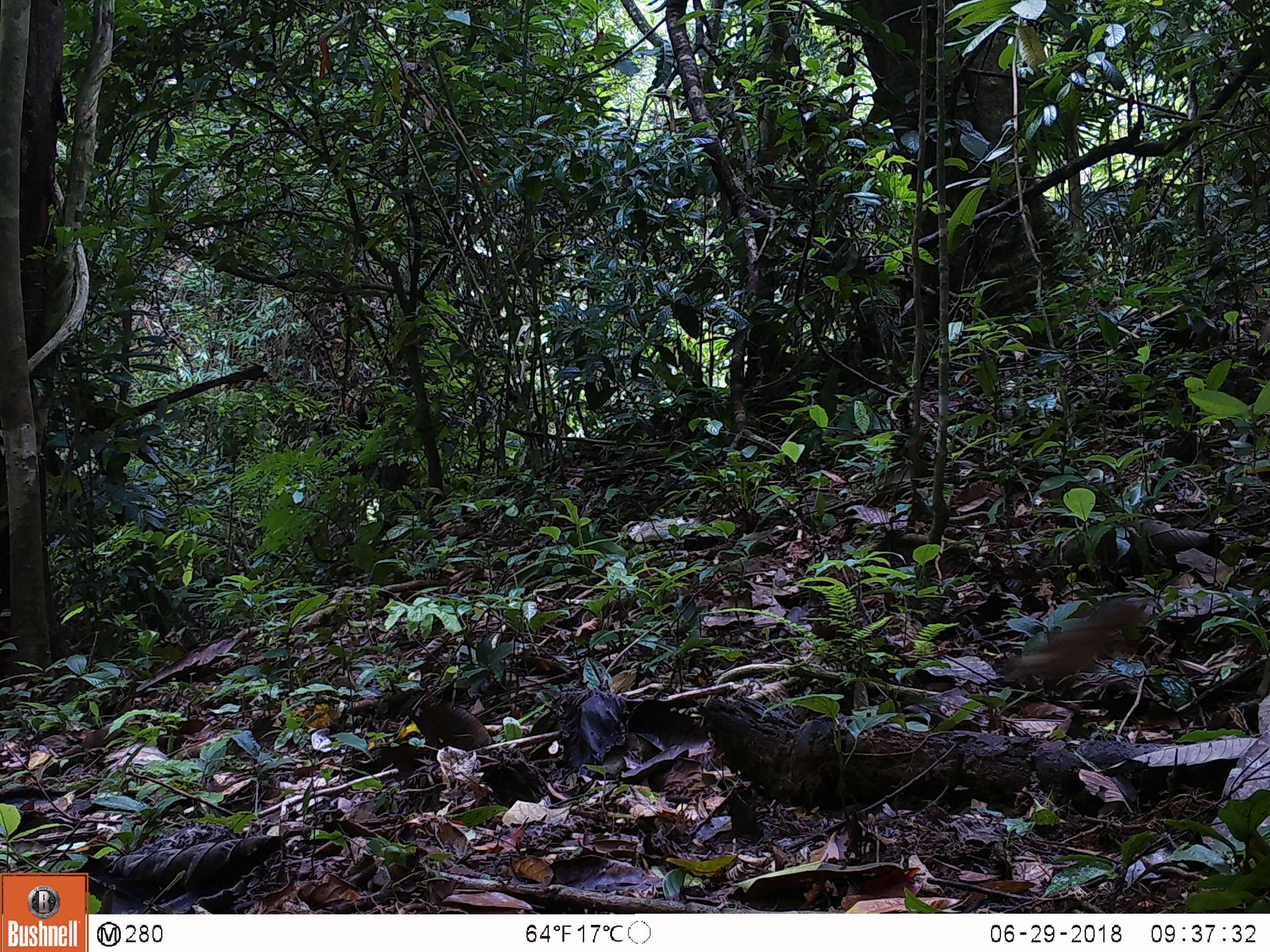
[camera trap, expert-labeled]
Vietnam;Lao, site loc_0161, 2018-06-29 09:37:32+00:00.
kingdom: Animalia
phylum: Chordata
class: Aves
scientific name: Aves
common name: bird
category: unidentified bird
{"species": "unidentified bird (bird) (Aves)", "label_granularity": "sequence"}